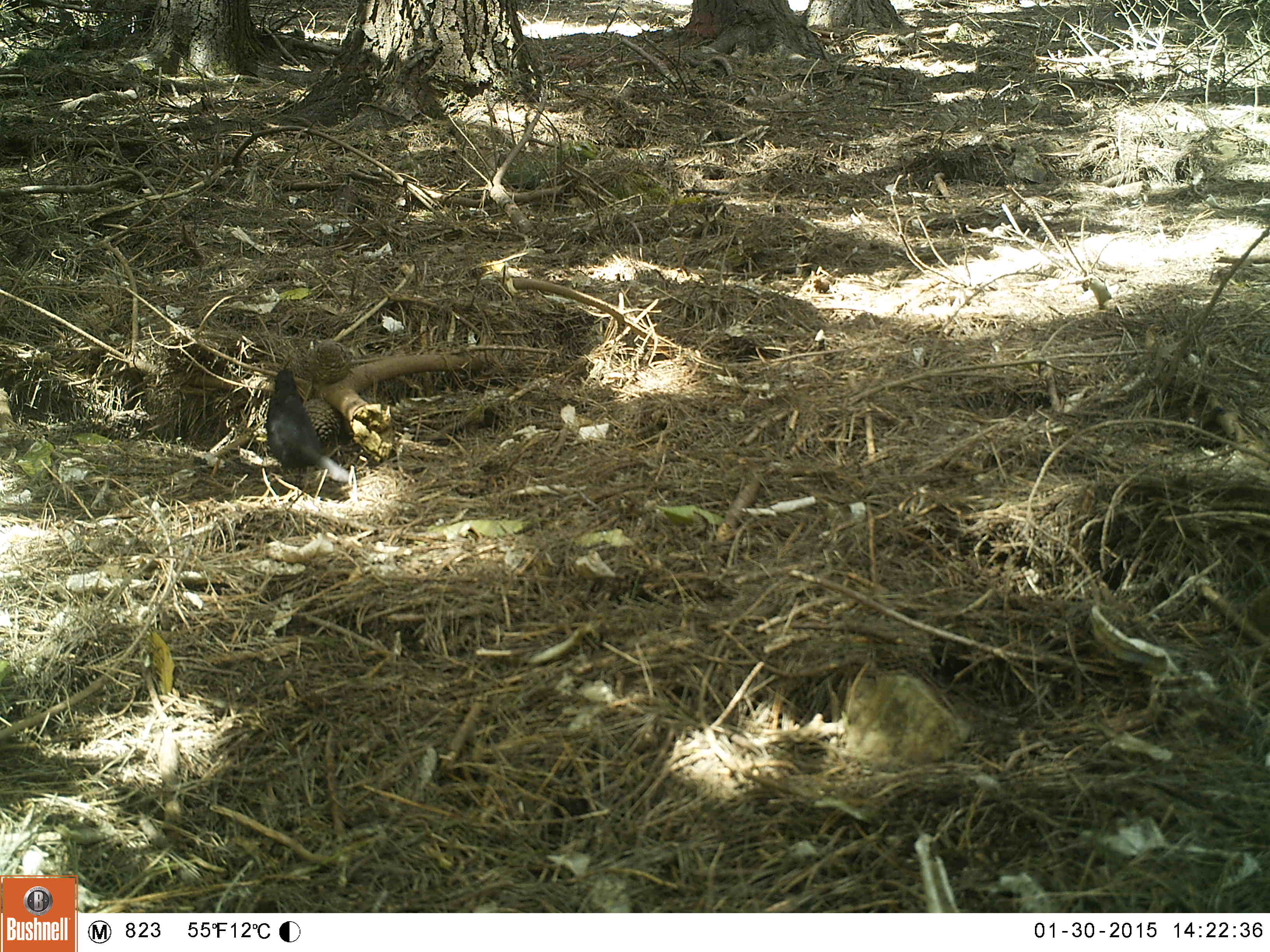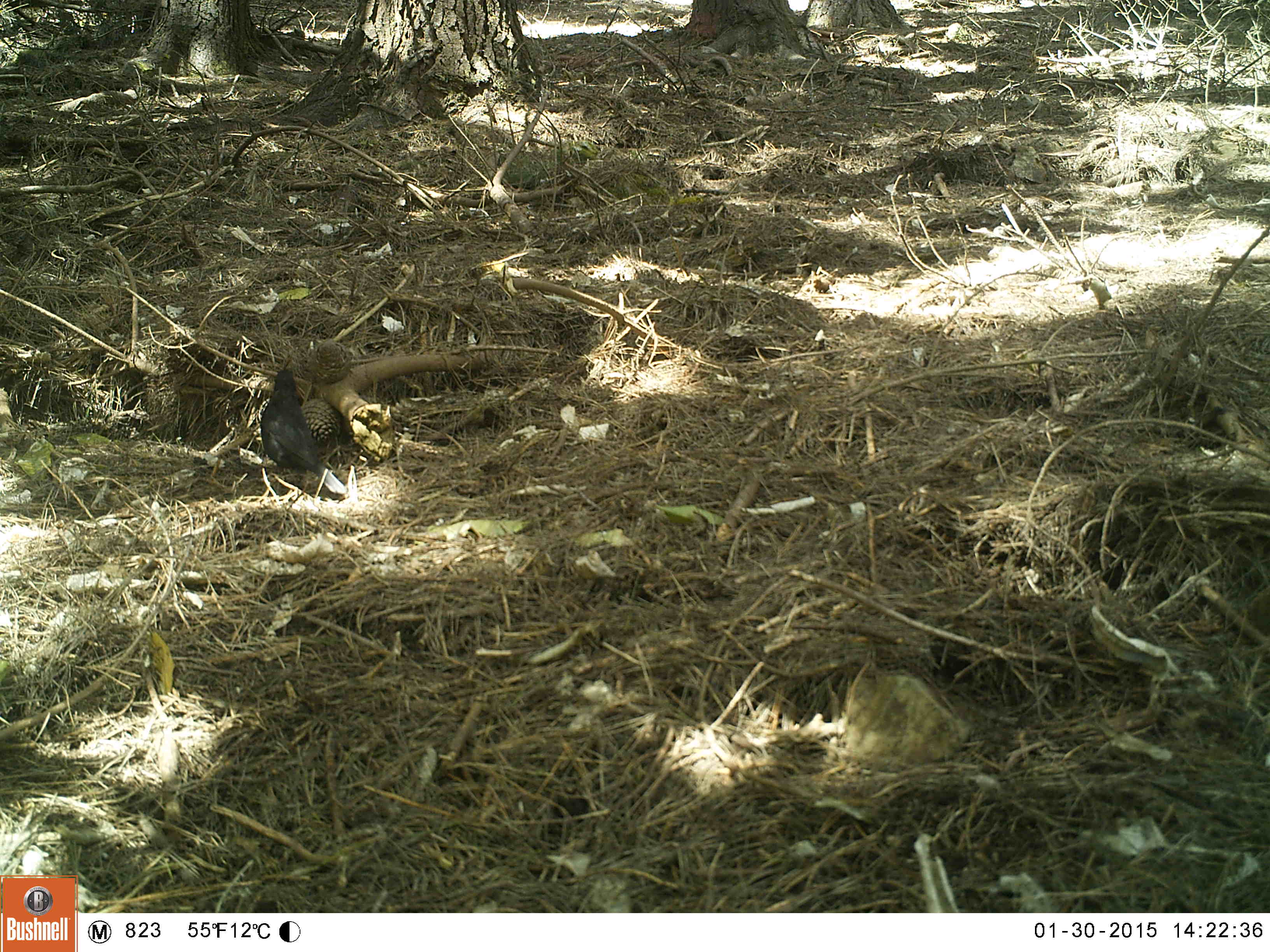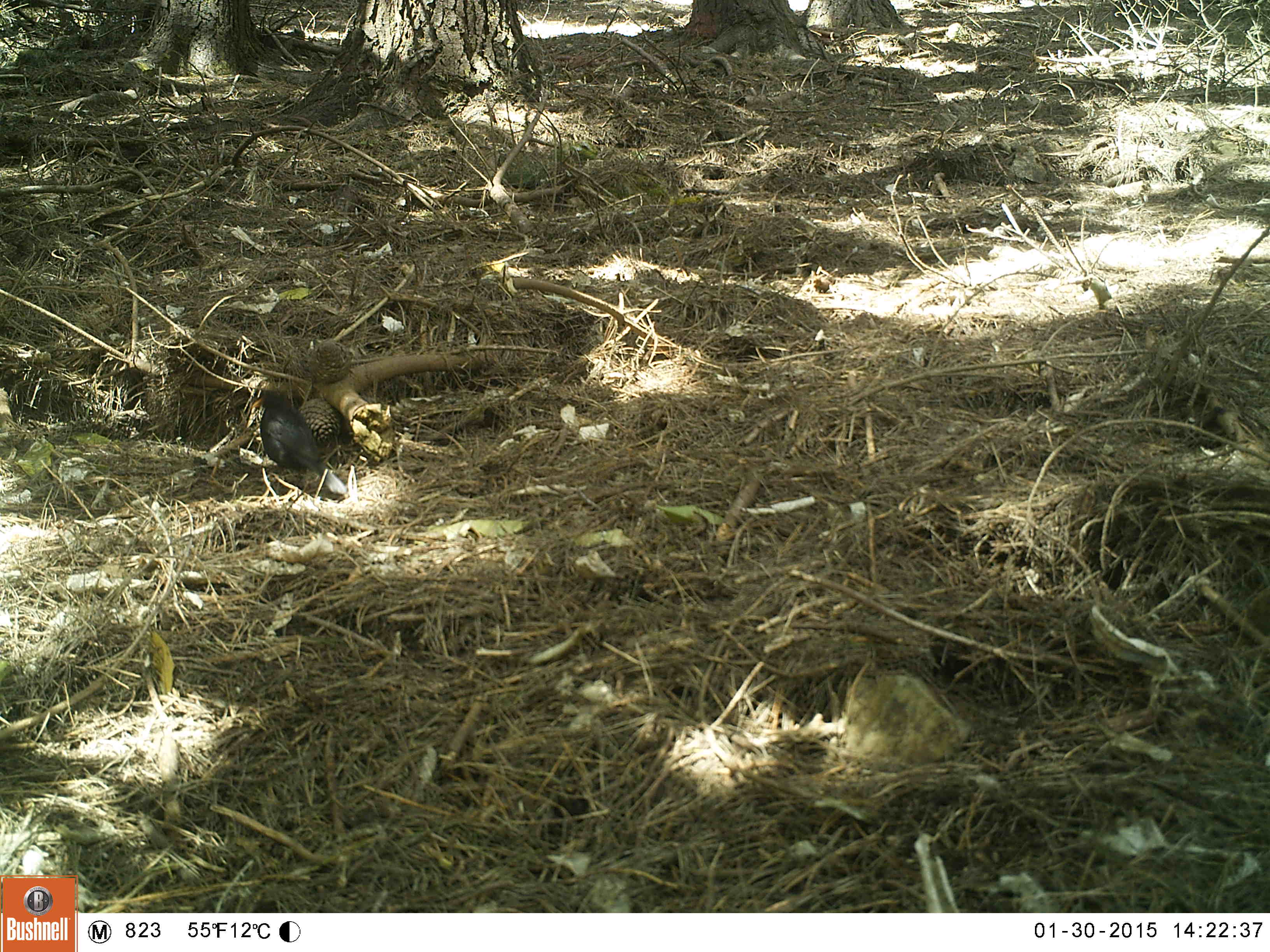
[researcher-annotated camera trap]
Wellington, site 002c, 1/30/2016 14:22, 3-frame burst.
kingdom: Animalia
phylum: Chordata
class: Aves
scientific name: Aves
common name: bird